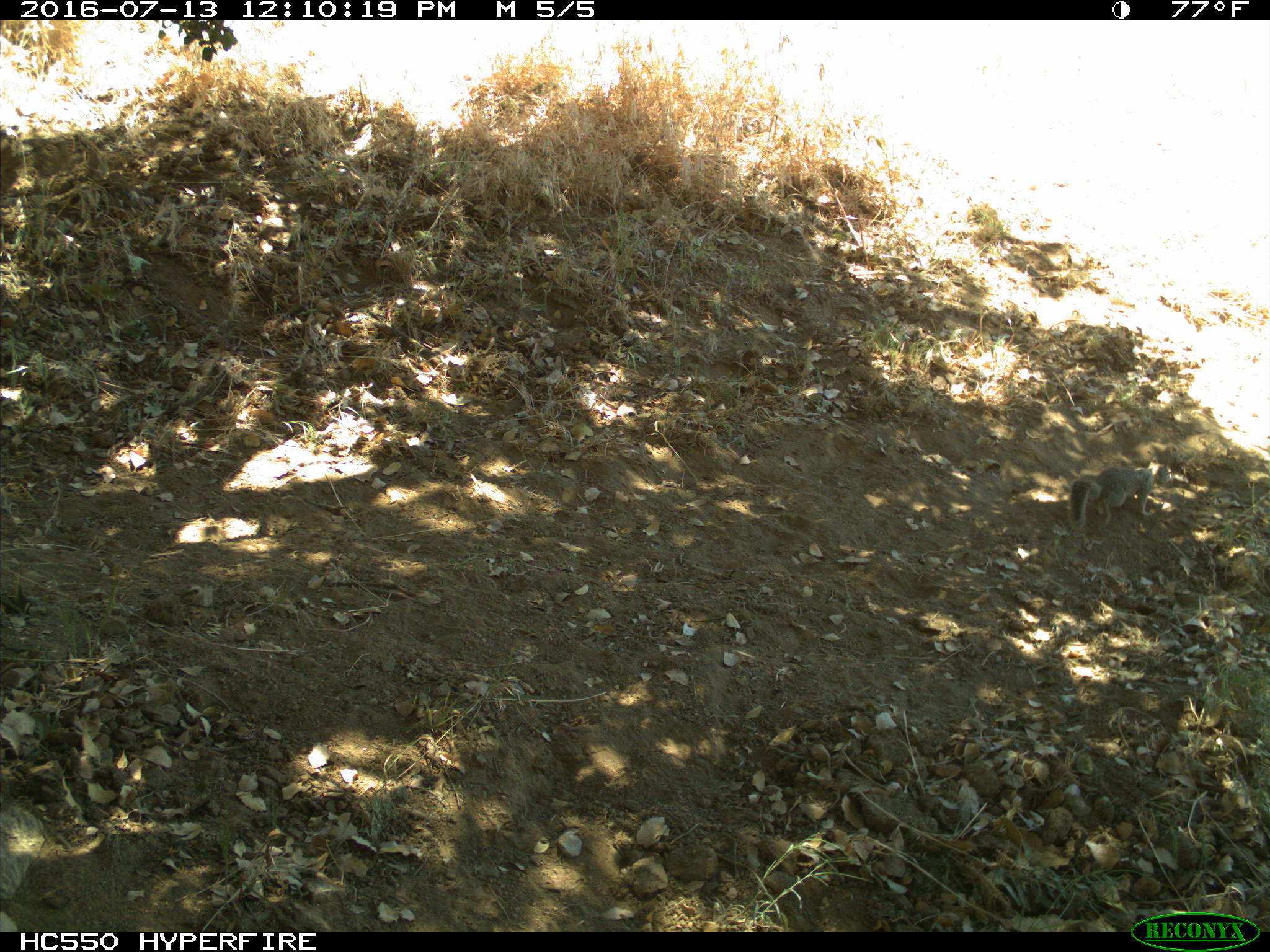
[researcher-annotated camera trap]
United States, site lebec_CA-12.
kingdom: Animalia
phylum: Chordata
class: Mammalia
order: Rodentia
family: Sciuridae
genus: Otospermophilus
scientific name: Otospermophilus beecheyi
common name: california ground squirrel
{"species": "Otospermophilus beecheyi (california ground squirrel)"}